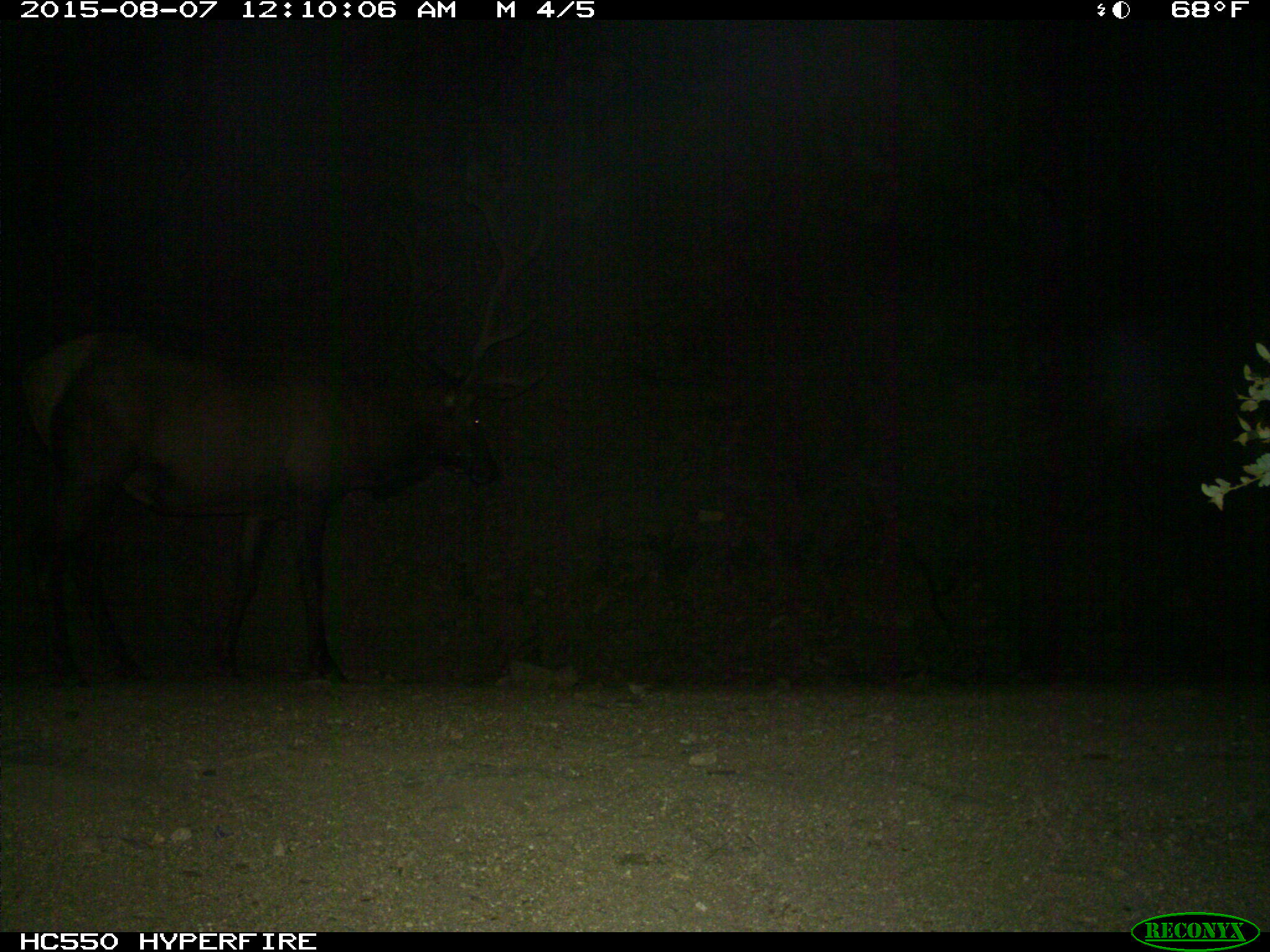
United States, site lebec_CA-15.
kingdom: Animalia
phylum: Chordata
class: Mammalia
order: Artiodactyla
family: Cervidae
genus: Cervus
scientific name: Cervus canadensis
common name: elk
Cervus canadensis (elk).